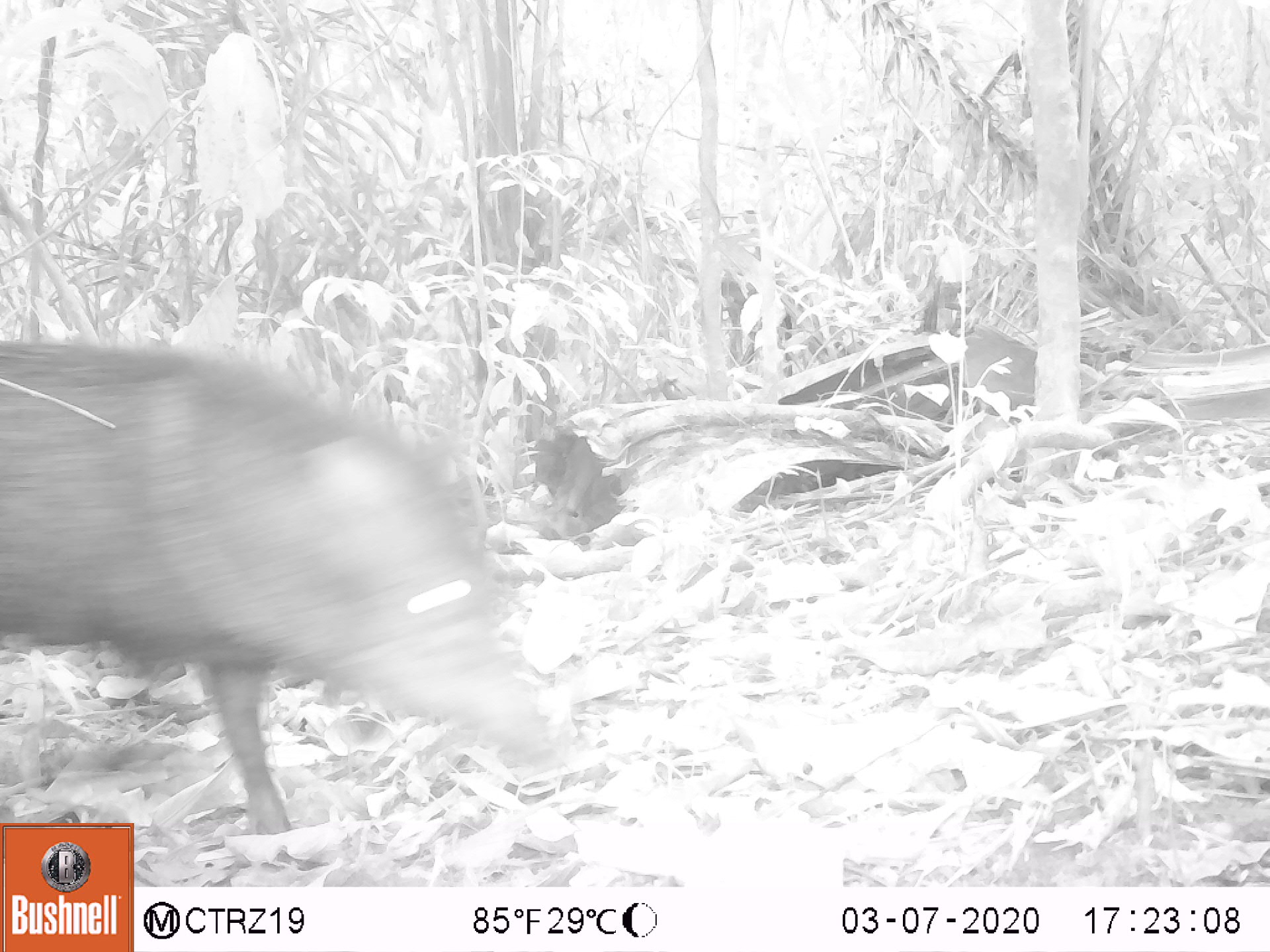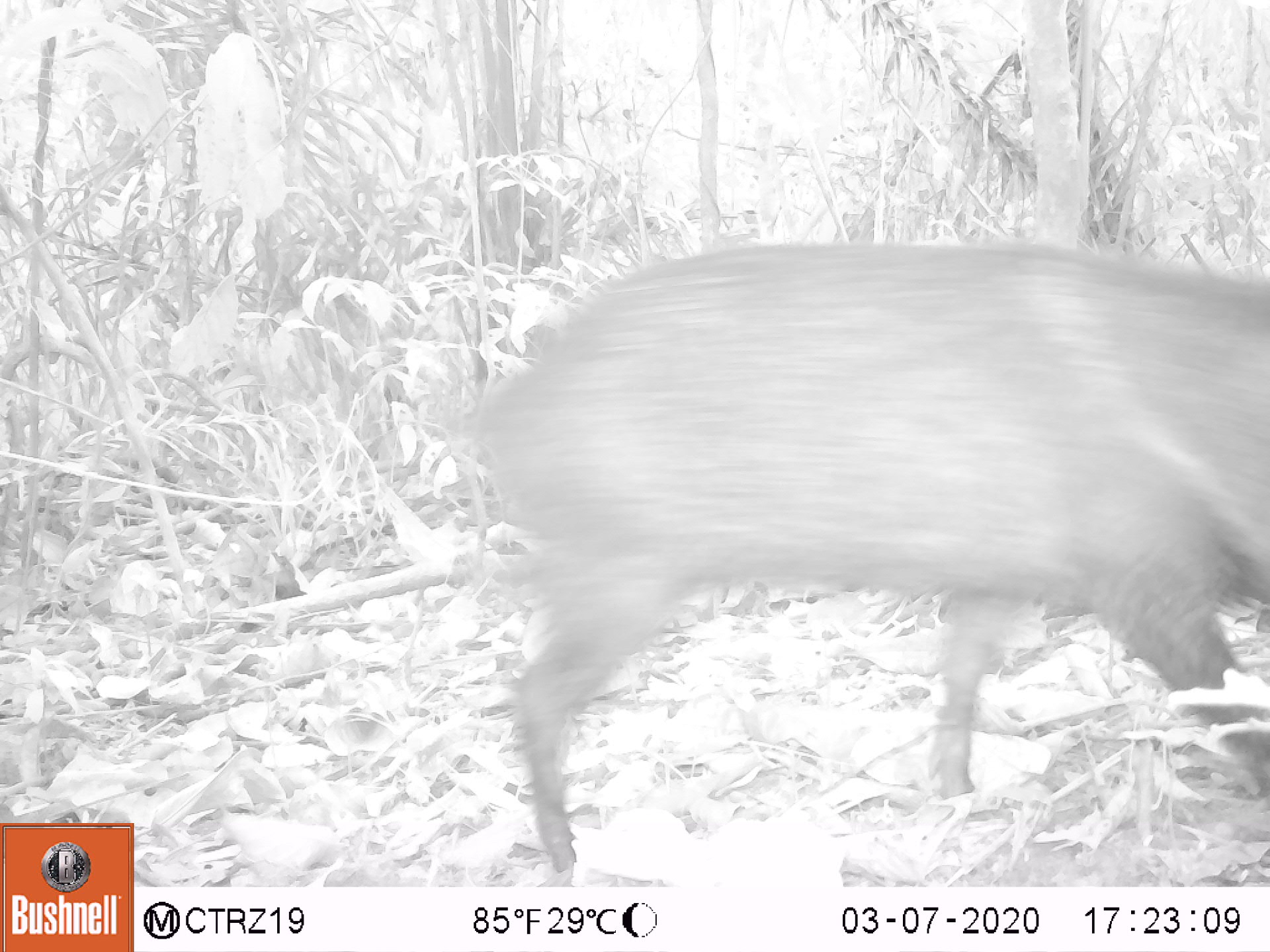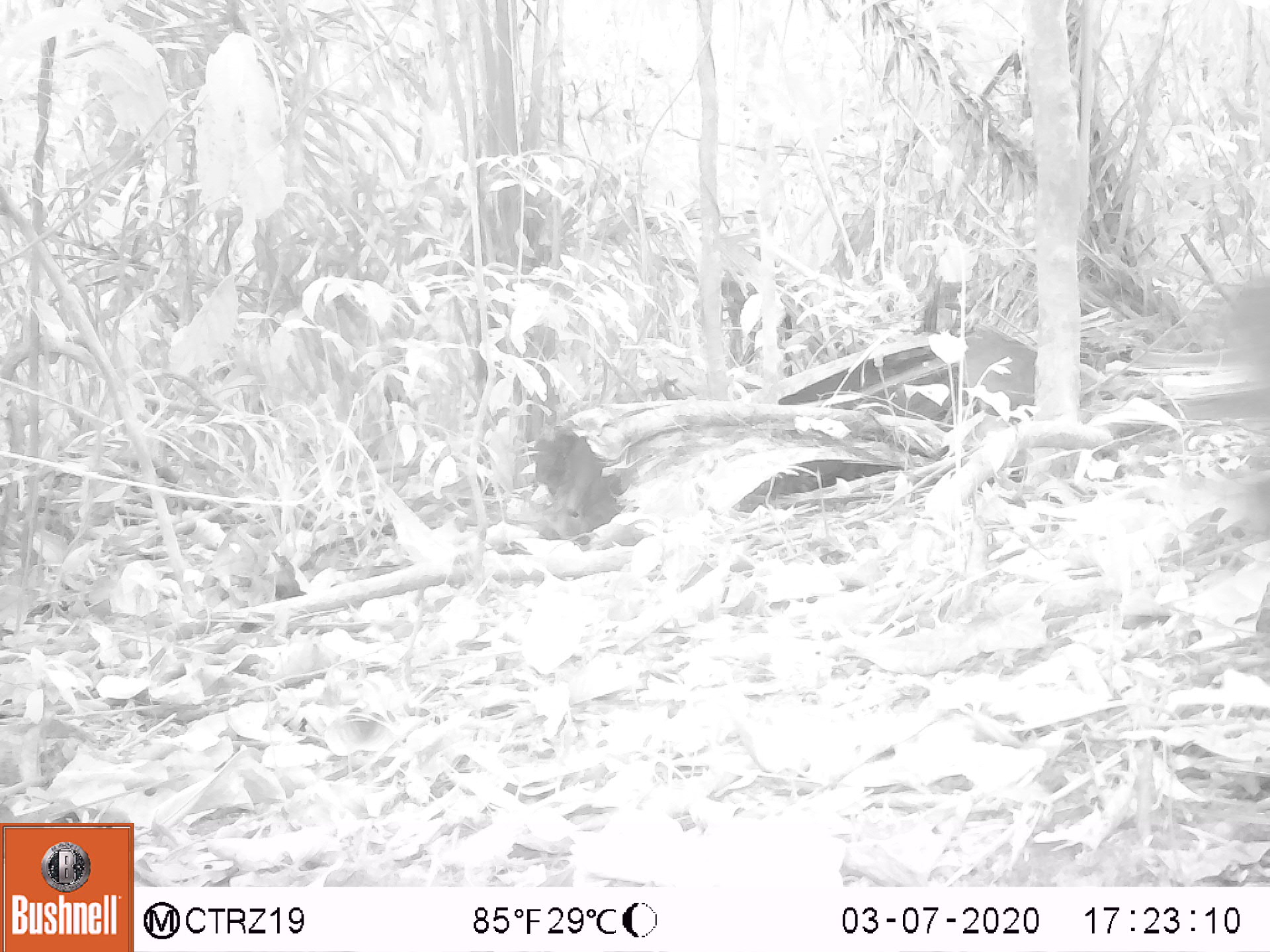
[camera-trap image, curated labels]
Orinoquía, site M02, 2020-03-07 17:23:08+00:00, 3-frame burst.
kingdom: Animalia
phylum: Chordata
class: Mammalia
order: Artiodactyla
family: Tayassuidae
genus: Pecari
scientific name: Pecari tajacu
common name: collared peccary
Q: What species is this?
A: Collared peccary (Pecari tajacu).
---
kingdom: Animalia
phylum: Chordata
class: Mammalia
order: Rodentia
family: Dasyproctidae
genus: Dasyprocta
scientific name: Dasyprocta fuliginosa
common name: black agouti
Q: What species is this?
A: Black agouti (Dasyprocta fuliginosa).